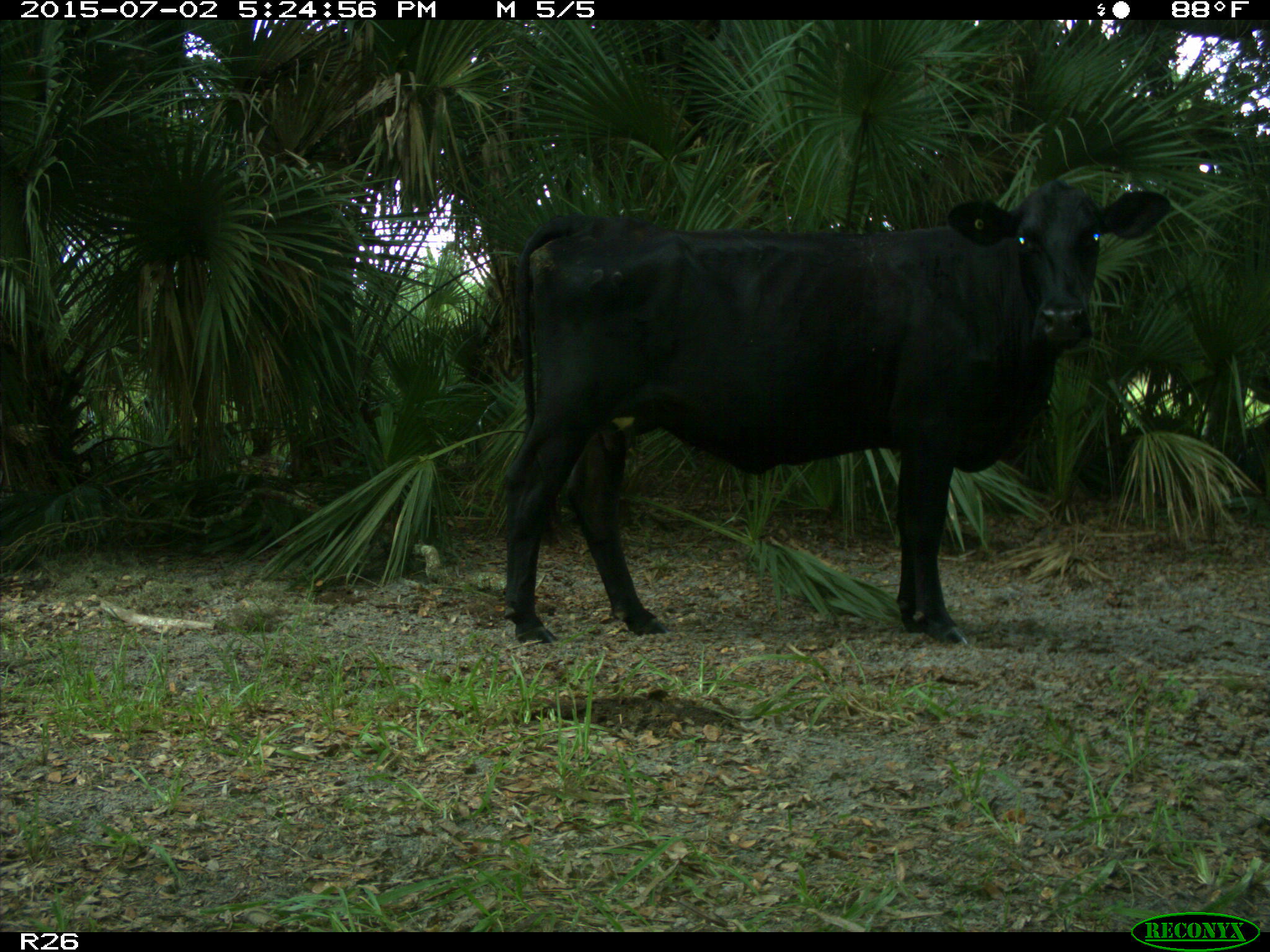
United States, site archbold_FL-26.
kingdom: Animalia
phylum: Chordata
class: Mammalia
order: Artiodactyla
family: Bovidae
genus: Bos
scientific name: Bos taurus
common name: domestic cow